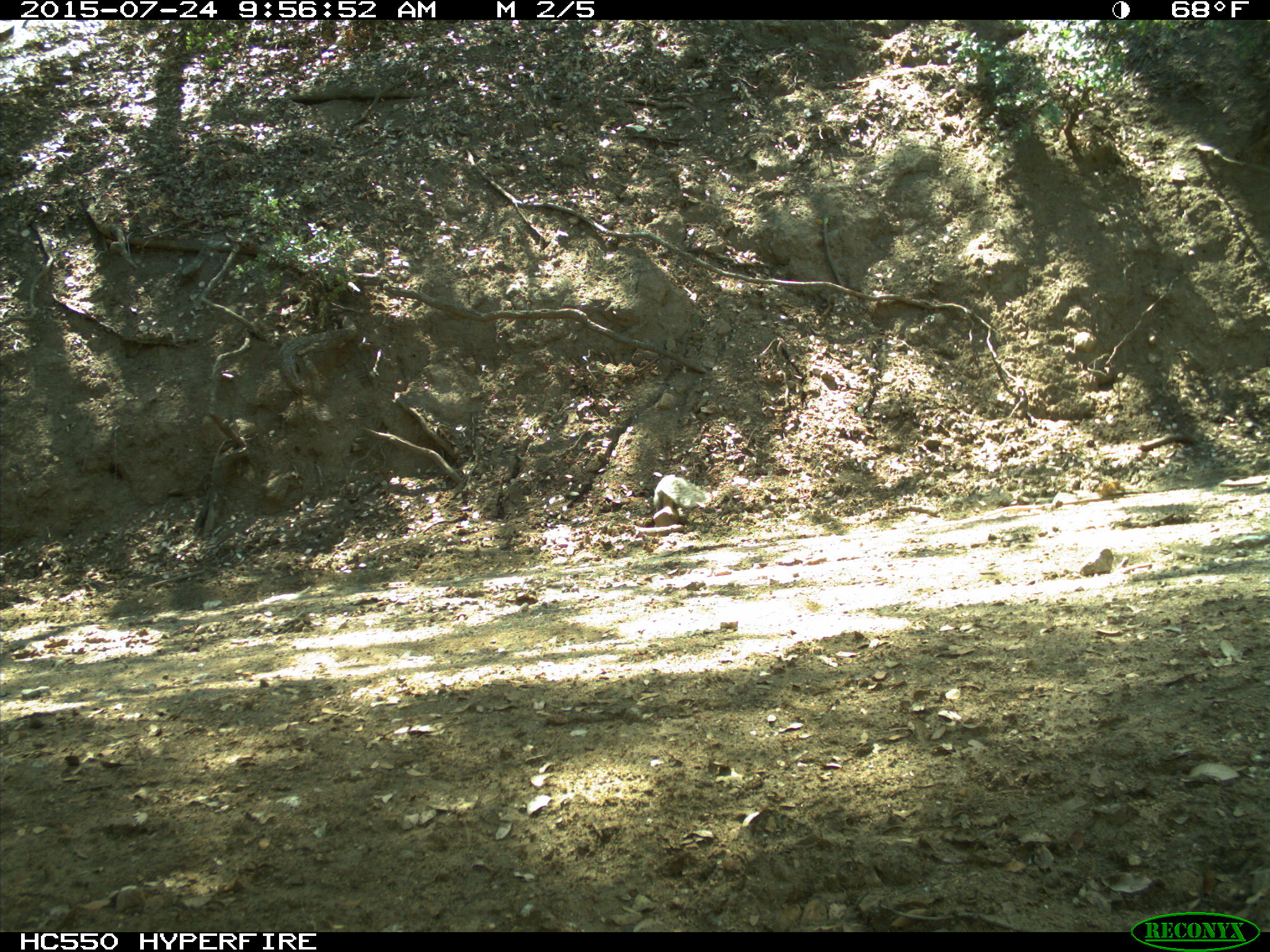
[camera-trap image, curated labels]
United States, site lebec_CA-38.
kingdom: Animalia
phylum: Chordata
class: Mammalia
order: Rodentia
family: Sciuridae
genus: Sciurus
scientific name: Sciurus carolinensis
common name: eastern gray squirrel